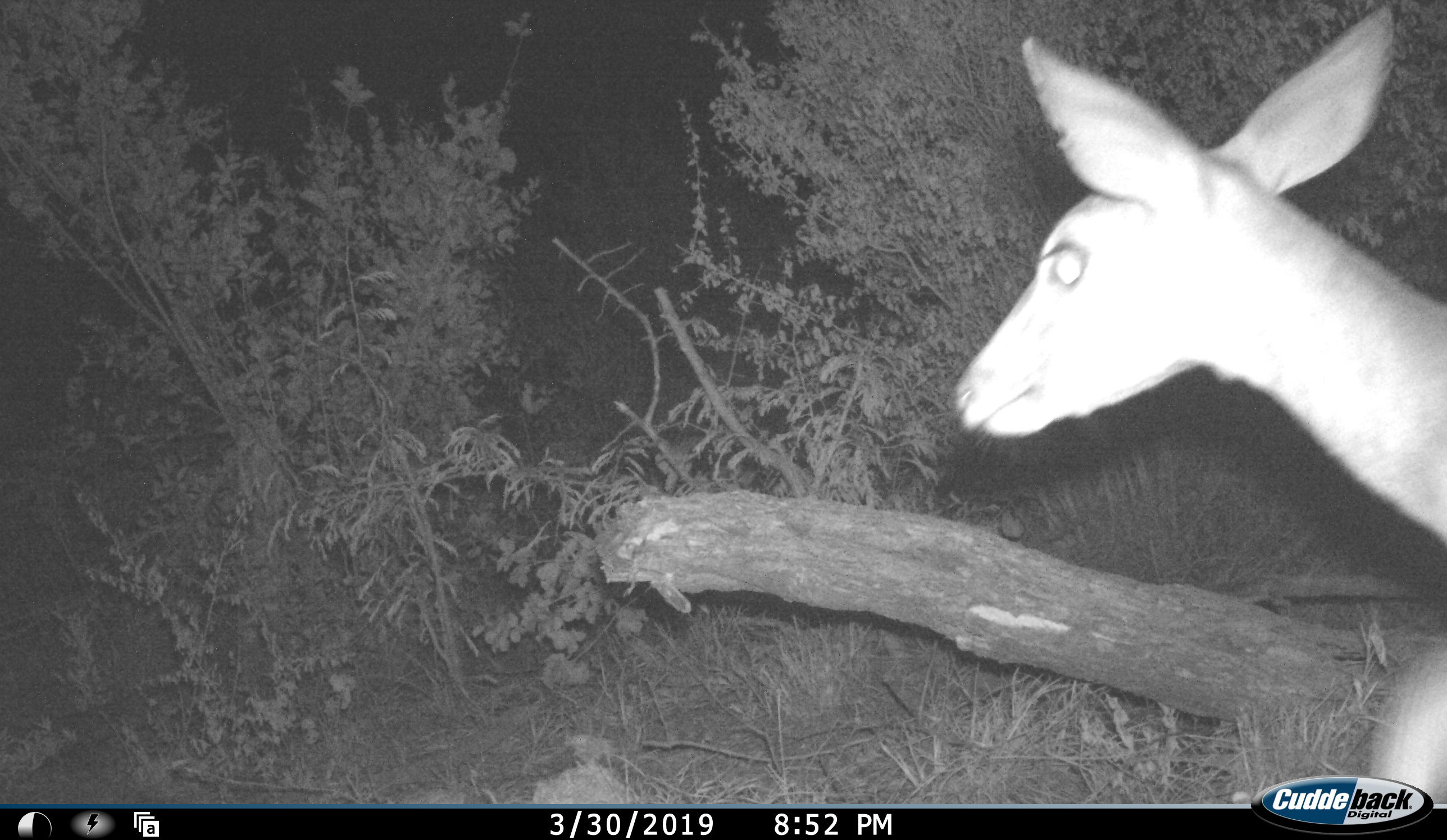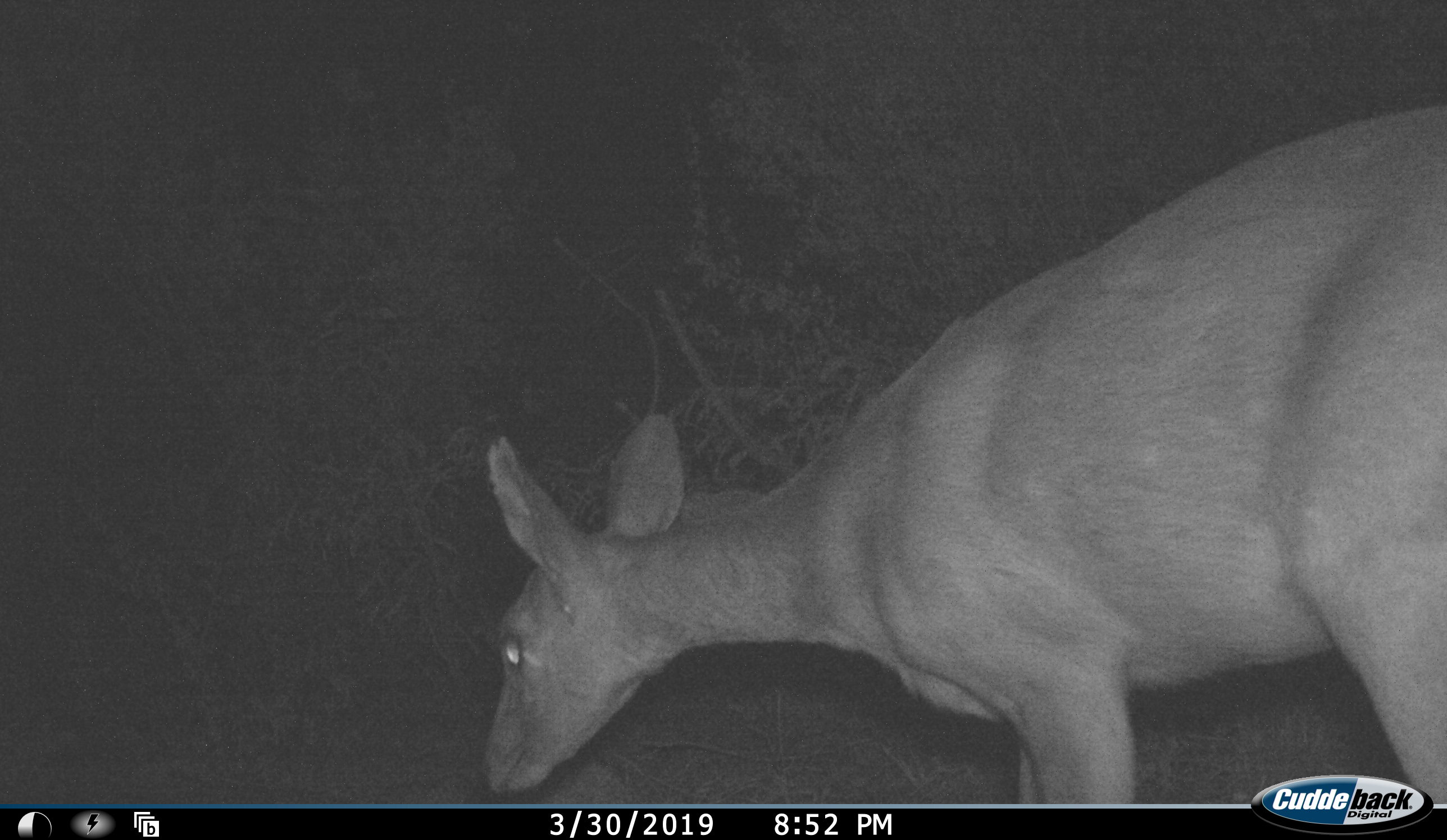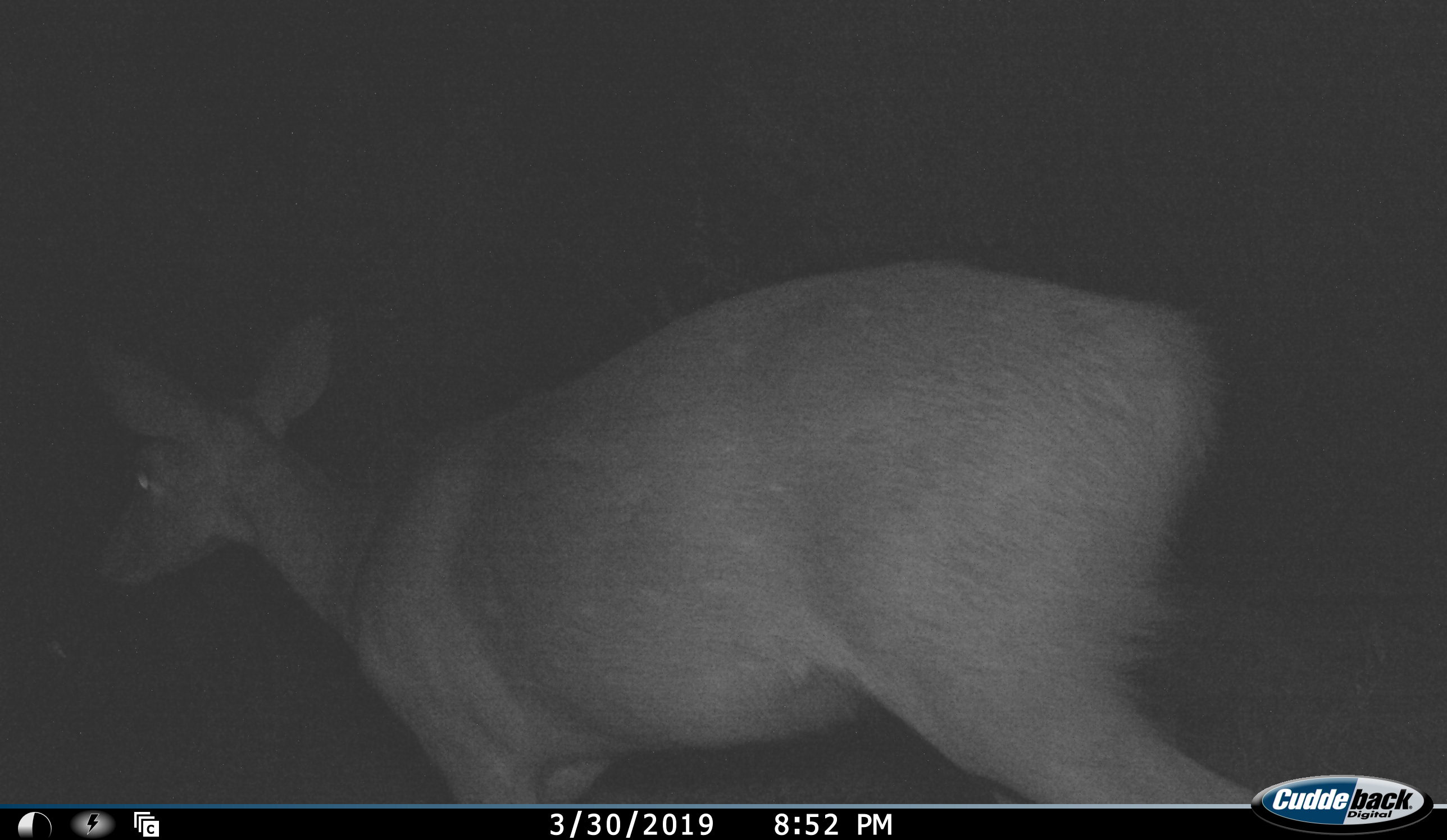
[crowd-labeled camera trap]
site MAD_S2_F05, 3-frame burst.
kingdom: Animalia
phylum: Chordata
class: Mammalia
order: Artiodactyla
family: Bovidae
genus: Redunca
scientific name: Redunca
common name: reedbuck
Reedbuck (Redunca), count 1. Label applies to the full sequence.